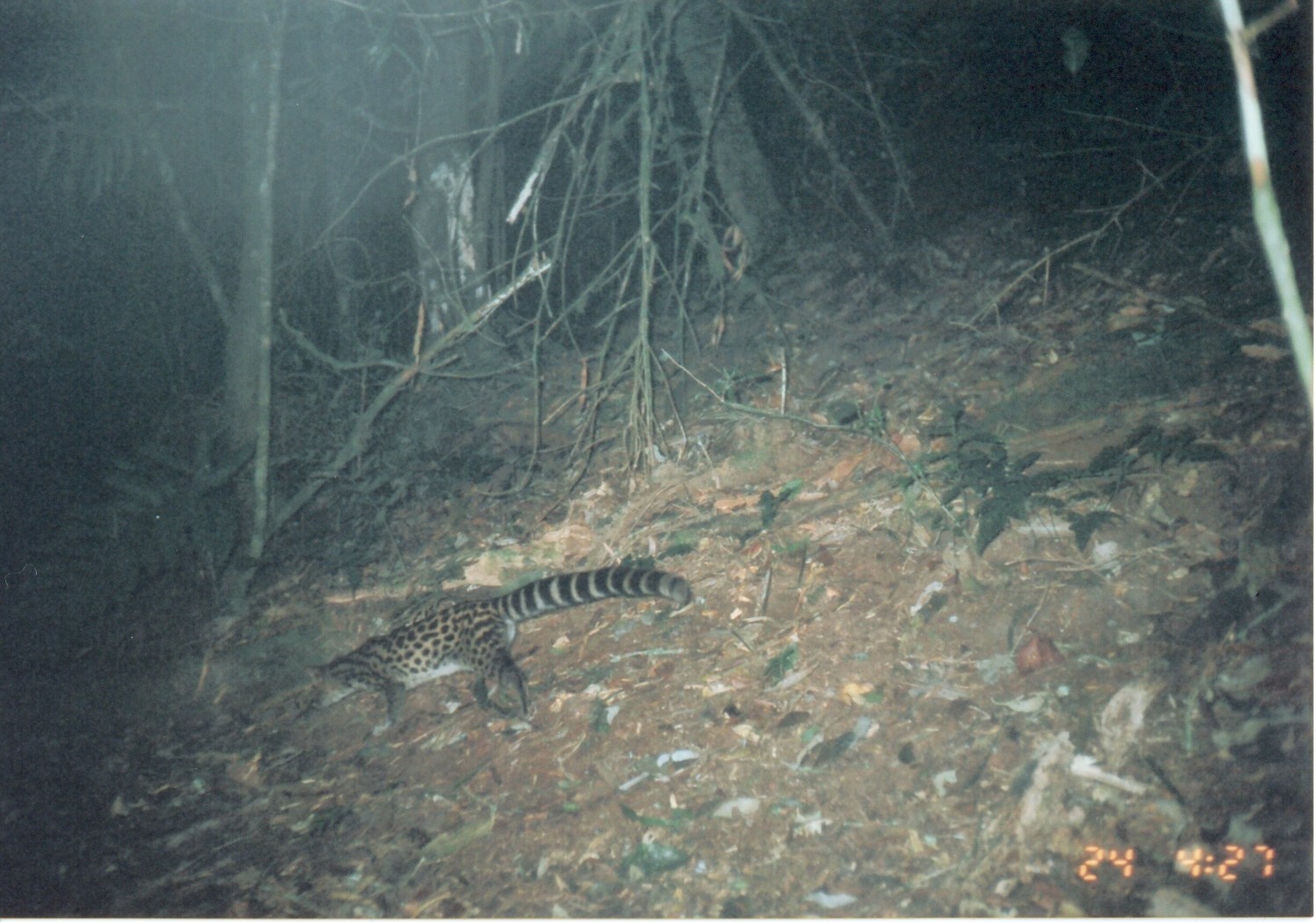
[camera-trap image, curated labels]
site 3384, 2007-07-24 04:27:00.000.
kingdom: Animalia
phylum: Chordata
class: Mammalia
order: Carnivora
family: Viverridae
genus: Genetta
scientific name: Genetta servalina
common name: servaline genet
Genetta servalina (servaline genet), count 1.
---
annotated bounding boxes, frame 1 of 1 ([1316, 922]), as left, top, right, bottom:
genetta servalina: 302, 565, 692, 737